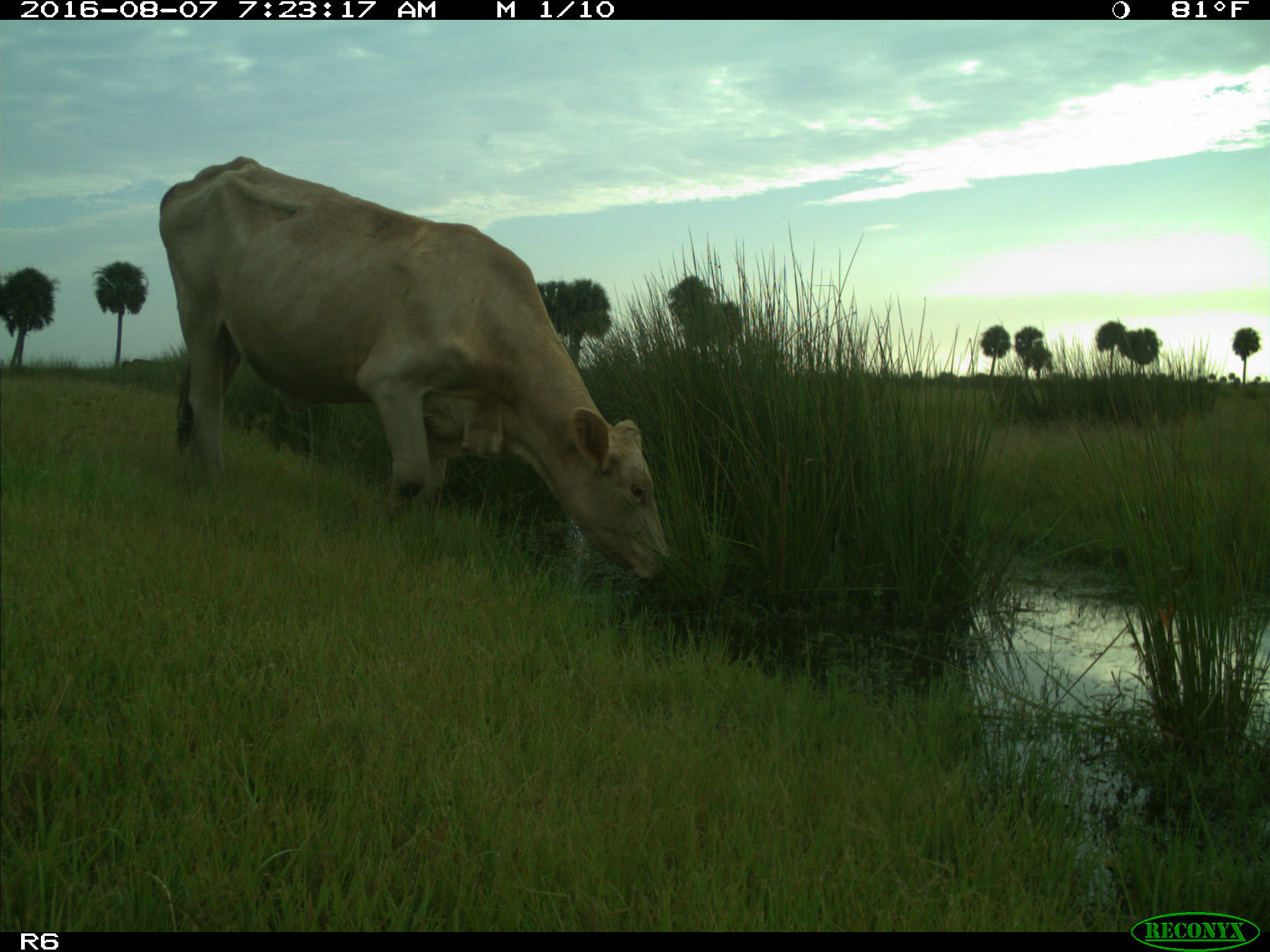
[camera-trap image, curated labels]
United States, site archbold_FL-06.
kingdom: Animalia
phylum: Chordata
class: Mammalia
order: Artiodactyla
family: Bovidae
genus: Bos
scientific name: Bos taurus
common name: domestic cow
Bos taurus (domestic cow).